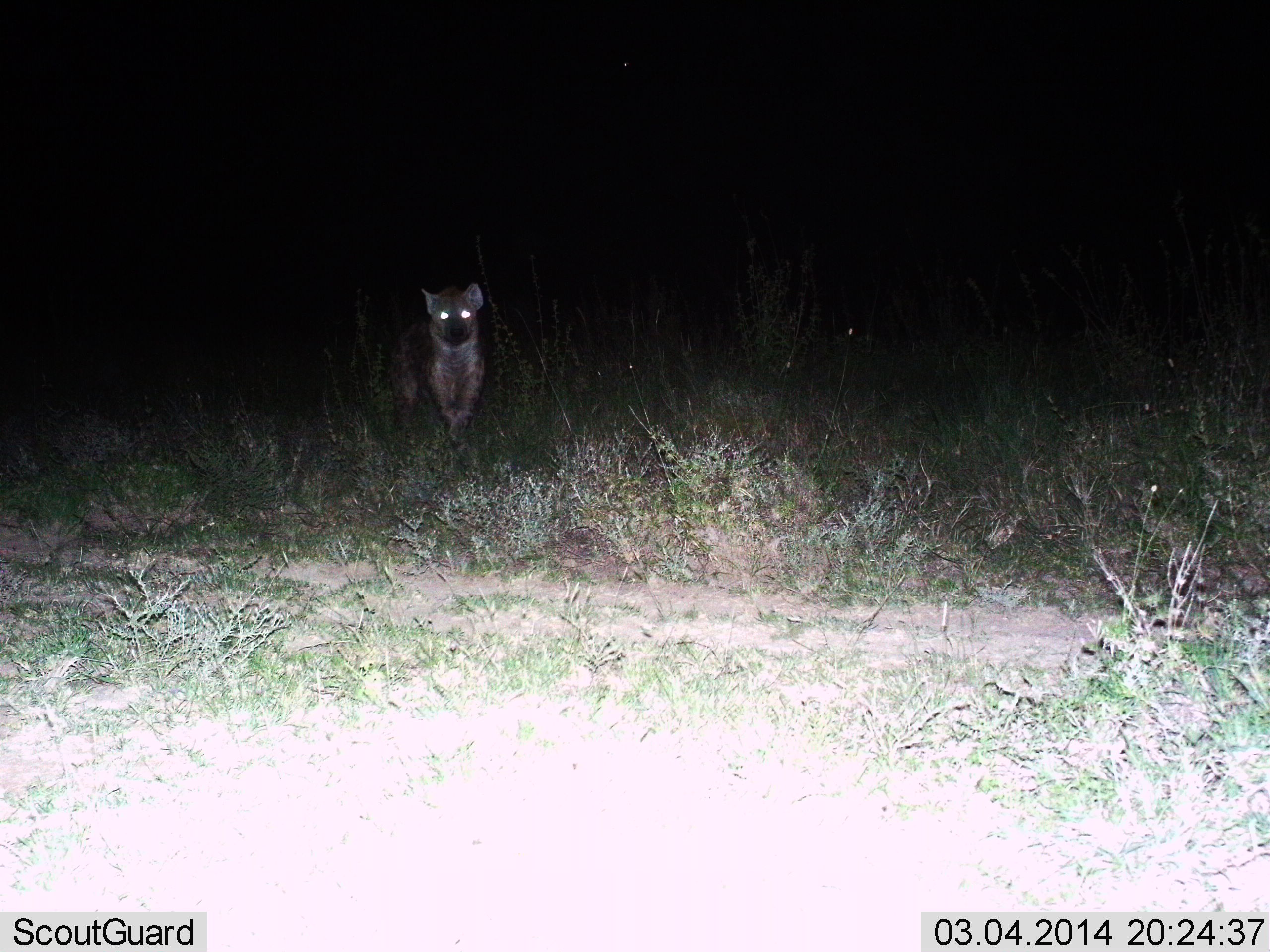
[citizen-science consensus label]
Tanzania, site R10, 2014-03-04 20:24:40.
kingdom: Animalia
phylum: Chordata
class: Mammalia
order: Carnivora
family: Hyaenidae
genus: Crocuta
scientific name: Crocuta crocuta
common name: spotted hyena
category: hyenaspotted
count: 1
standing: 80%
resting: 0%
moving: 10%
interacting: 10%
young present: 0%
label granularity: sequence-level